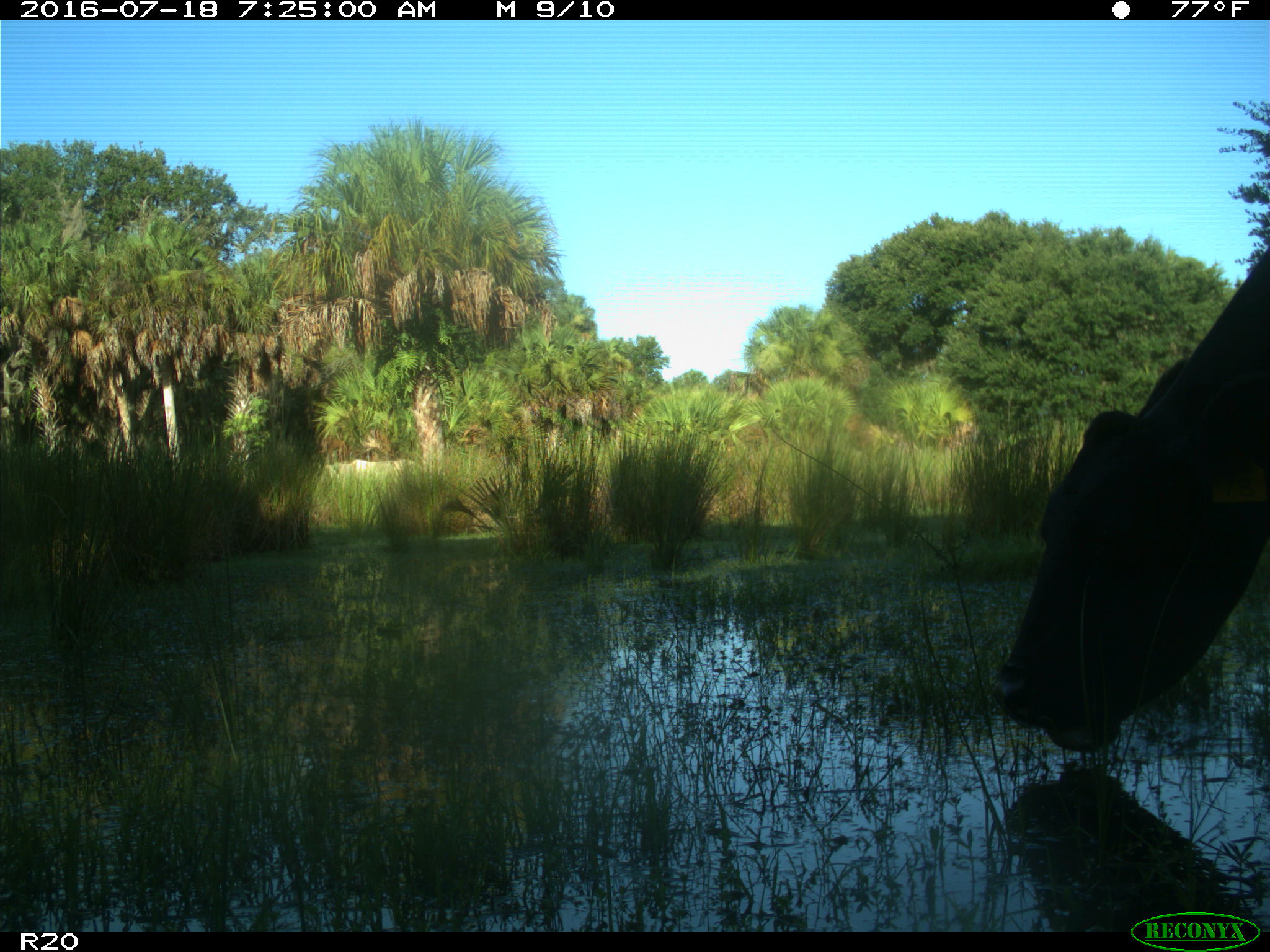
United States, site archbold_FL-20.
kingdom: Animalia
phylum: Chordata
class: Mammalia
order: Artiodactyla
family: Bovidae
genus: Bos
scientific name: Bos taurus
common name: domestic cow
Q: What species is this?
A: Bos taurus (domestic cow).